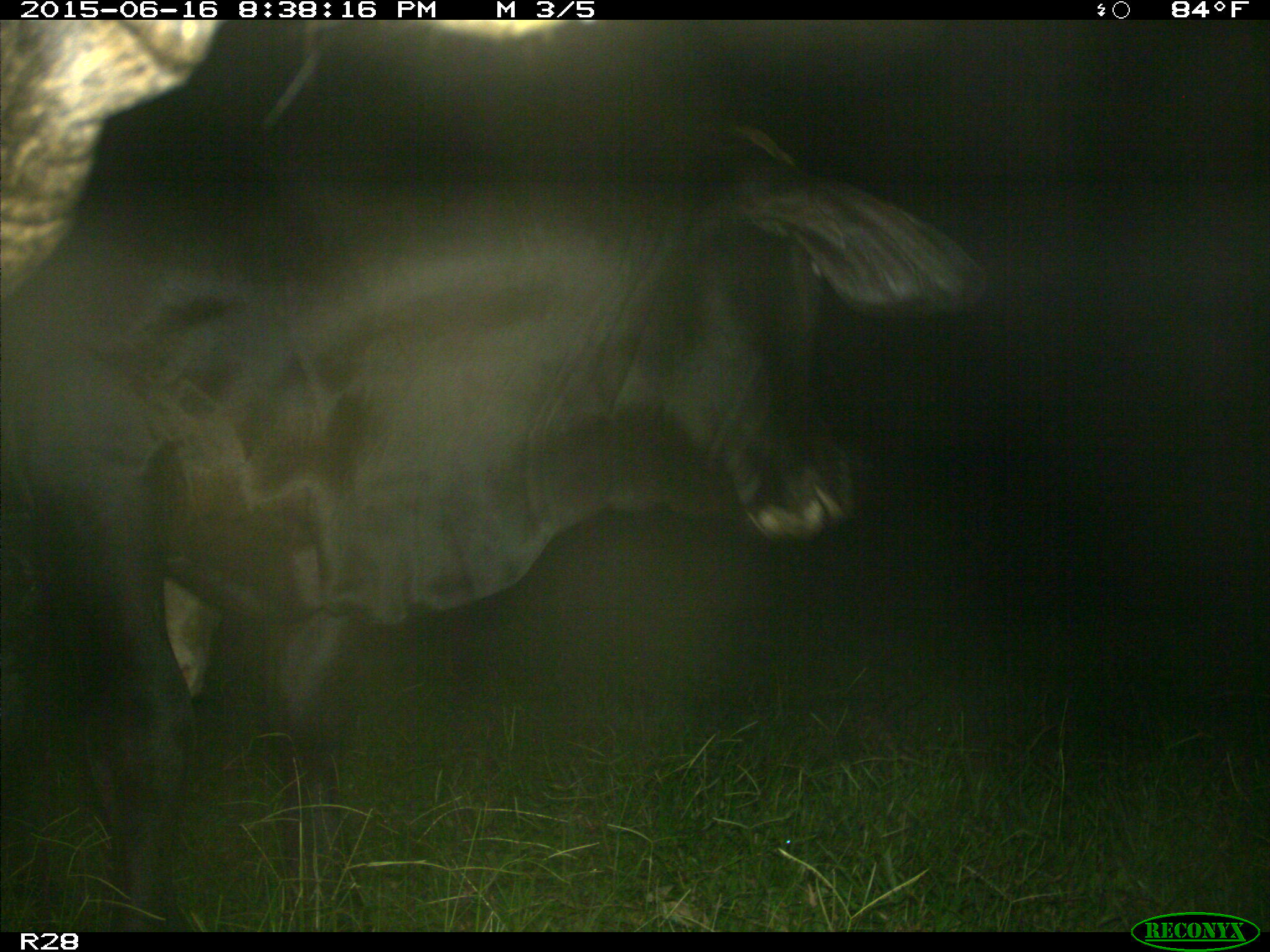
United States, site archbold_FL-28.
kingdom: Animalia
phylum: Chordata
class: Mammalia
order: Artiodactyla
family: Bovidae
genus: Bos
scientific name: Bos taurus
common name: domestic cow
Bos taurus (domestic cow).